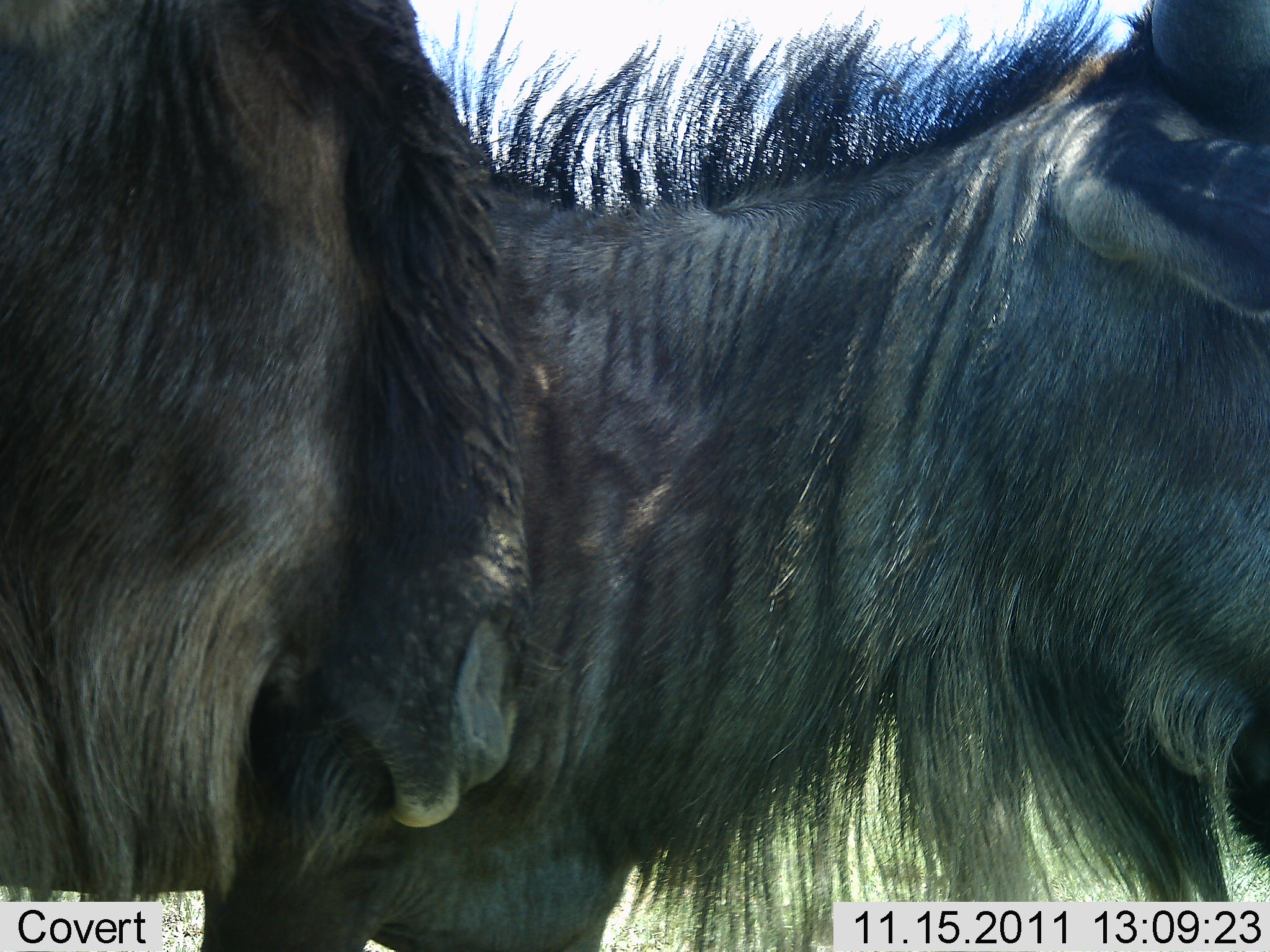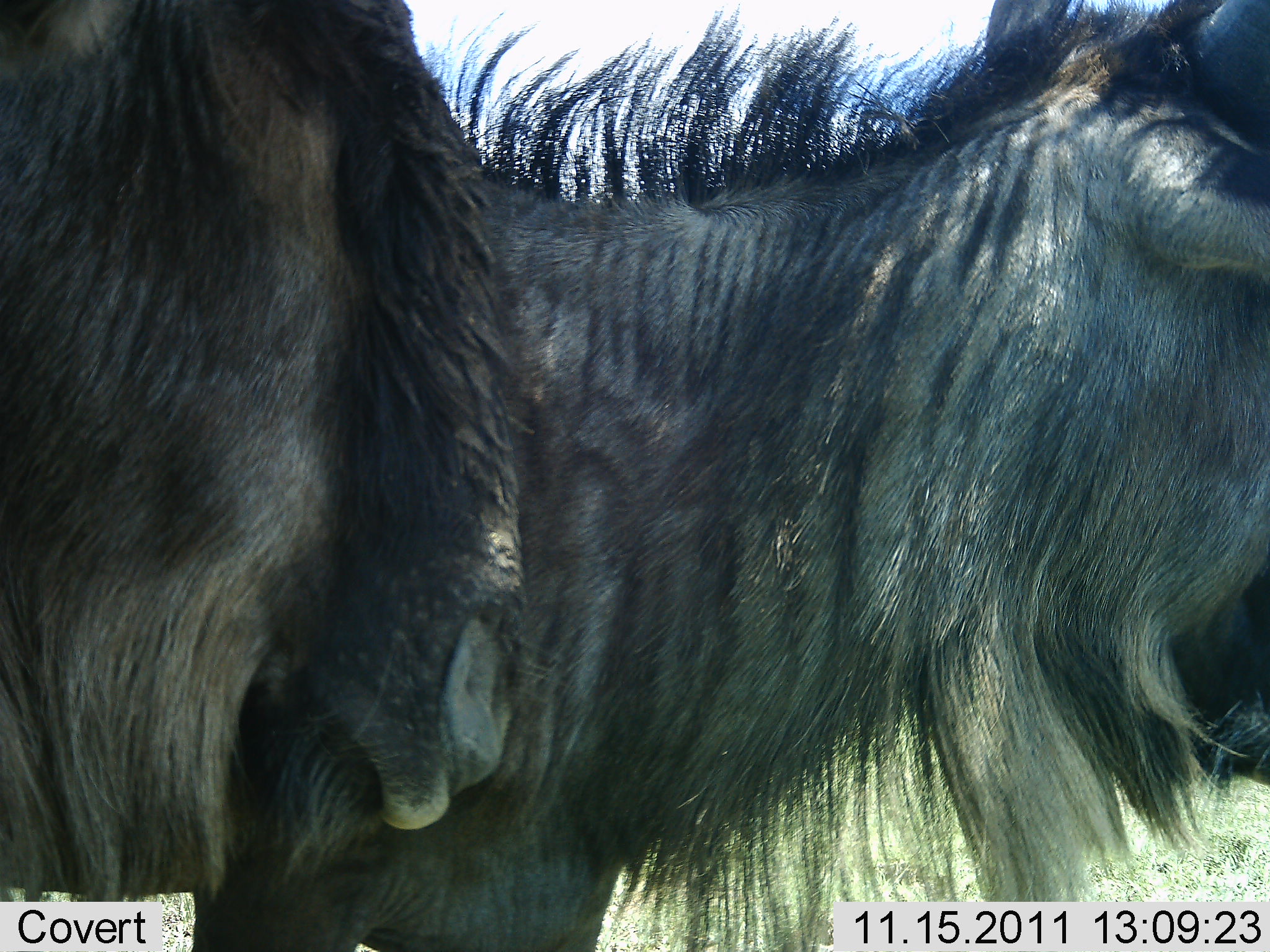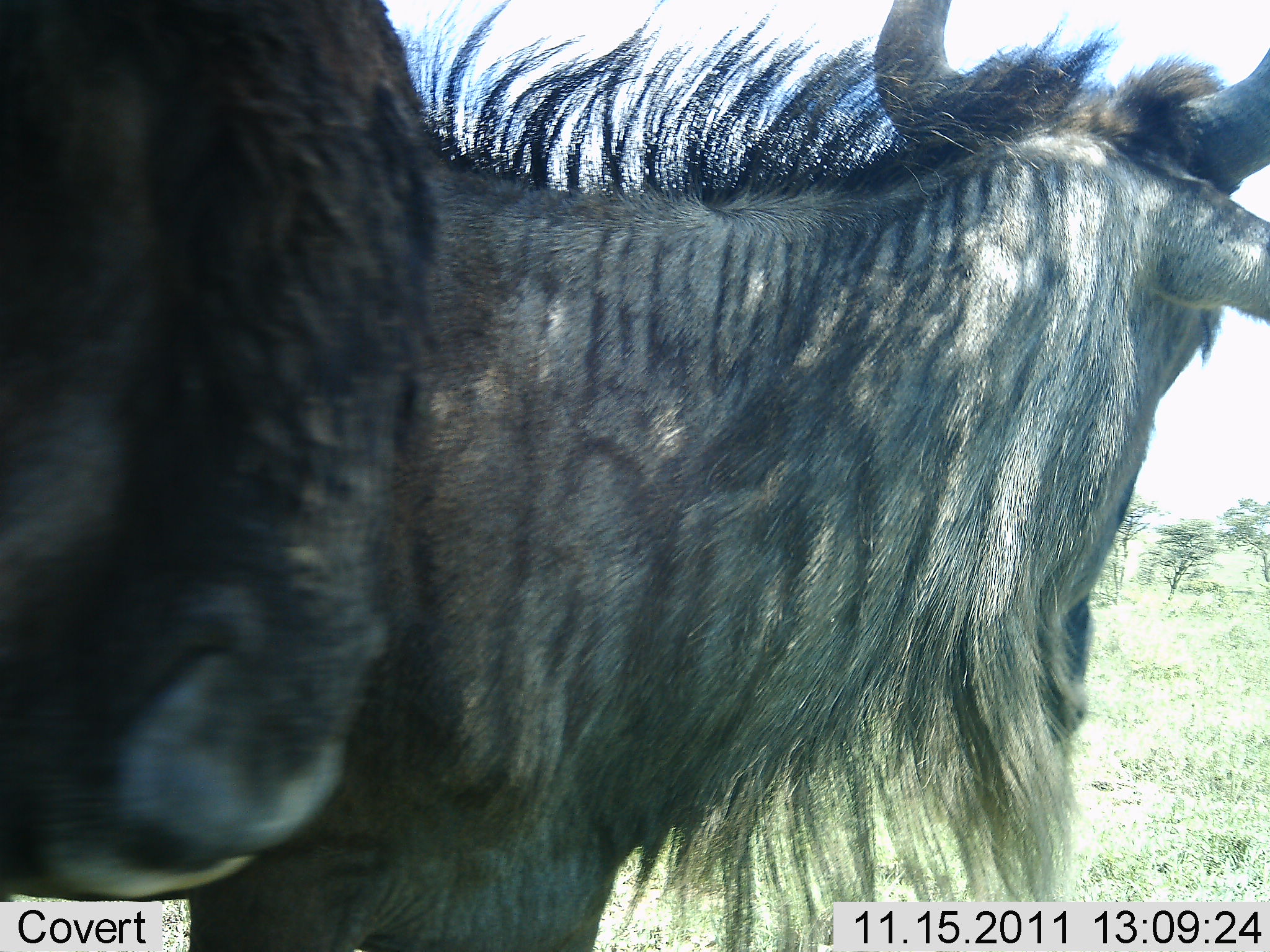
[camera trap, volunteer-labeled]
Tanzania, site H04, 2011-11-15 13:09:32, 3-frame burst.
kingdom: Animalia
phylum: Chordata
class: Mammalia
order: Artiodactyla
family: Bovidae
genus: Connochaetes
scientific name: Connochaetes taurinus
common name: blue wildebeest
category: wildebeest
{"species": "wildebeest (blue wildebeest) (Connochaetes taurinus)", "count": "2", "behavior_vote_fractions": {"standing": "77%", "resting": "0%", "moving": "15%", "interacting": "8%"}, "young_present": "0%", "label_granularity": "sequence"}